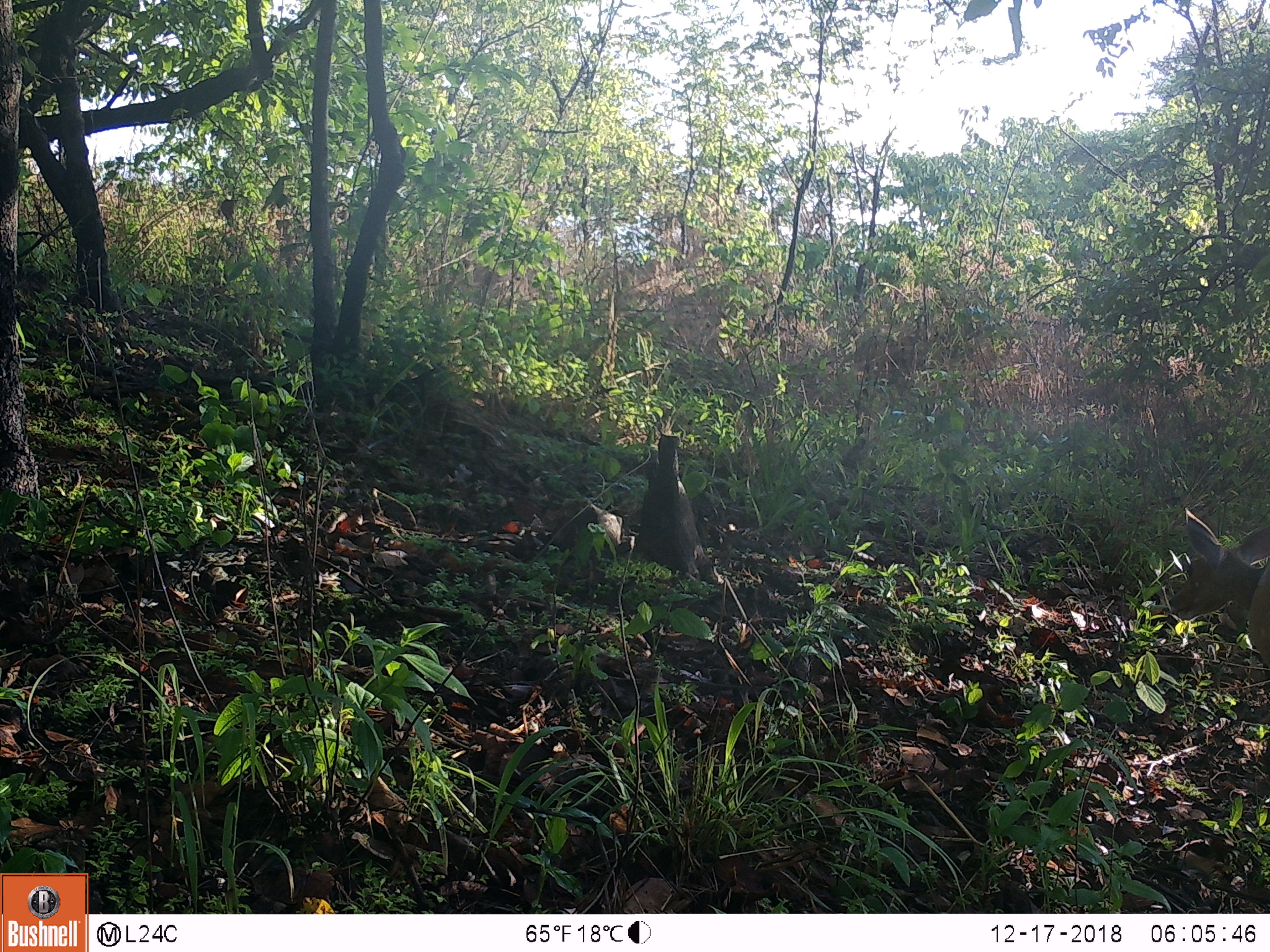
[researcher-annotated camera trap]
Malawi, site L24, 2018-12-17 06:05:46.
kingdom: Animalia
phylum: Chordata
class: Mammalia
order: Artiodactyla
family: Bovidae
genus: Tragelaphus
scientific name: Tragelaphus sylvaticus sylvaticus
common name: cape bushbuck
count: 1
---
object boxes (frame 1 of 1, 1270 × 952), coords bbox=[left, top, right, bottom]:
cape bushbuck: bbox=[1153, 501, 1266, 684]